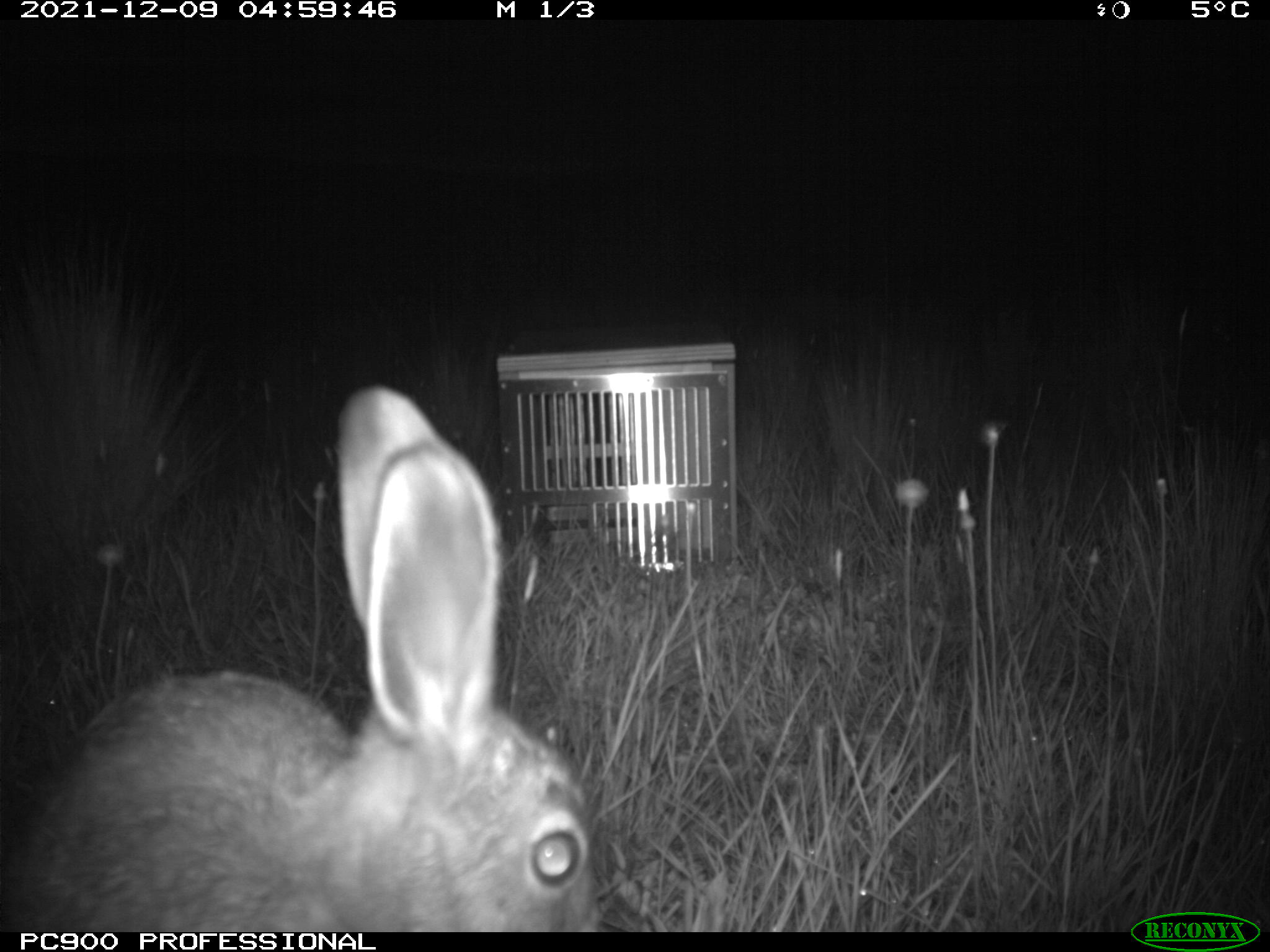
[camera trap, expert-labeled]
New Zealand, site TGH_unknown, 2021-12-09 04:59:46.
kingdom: Animalia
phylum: Chordata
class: Mammalia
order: Lagomorpha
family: Leporidae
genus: Oryctolagus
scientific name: Oryctolagus cuniculus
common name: european rabbit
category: rabbit